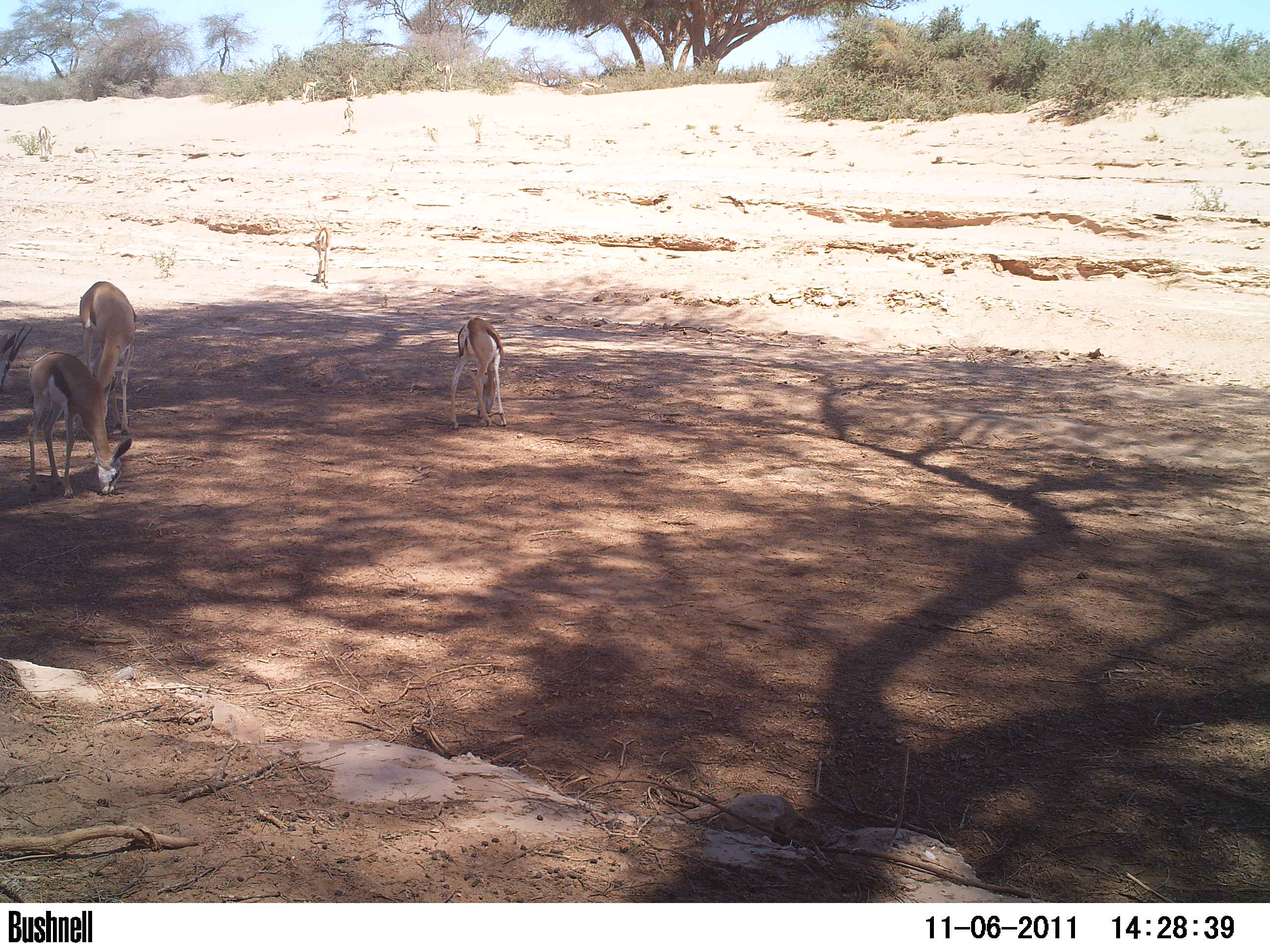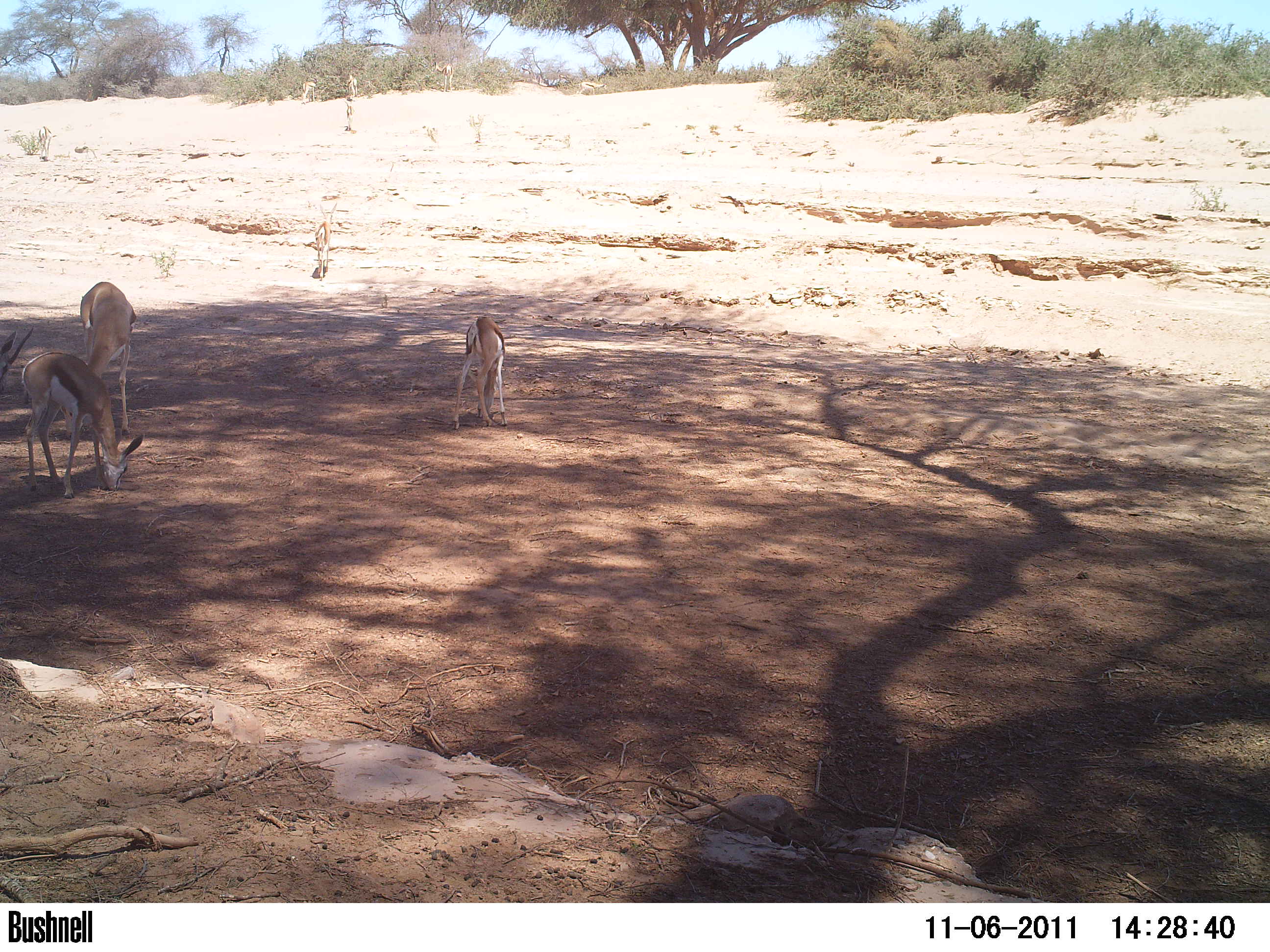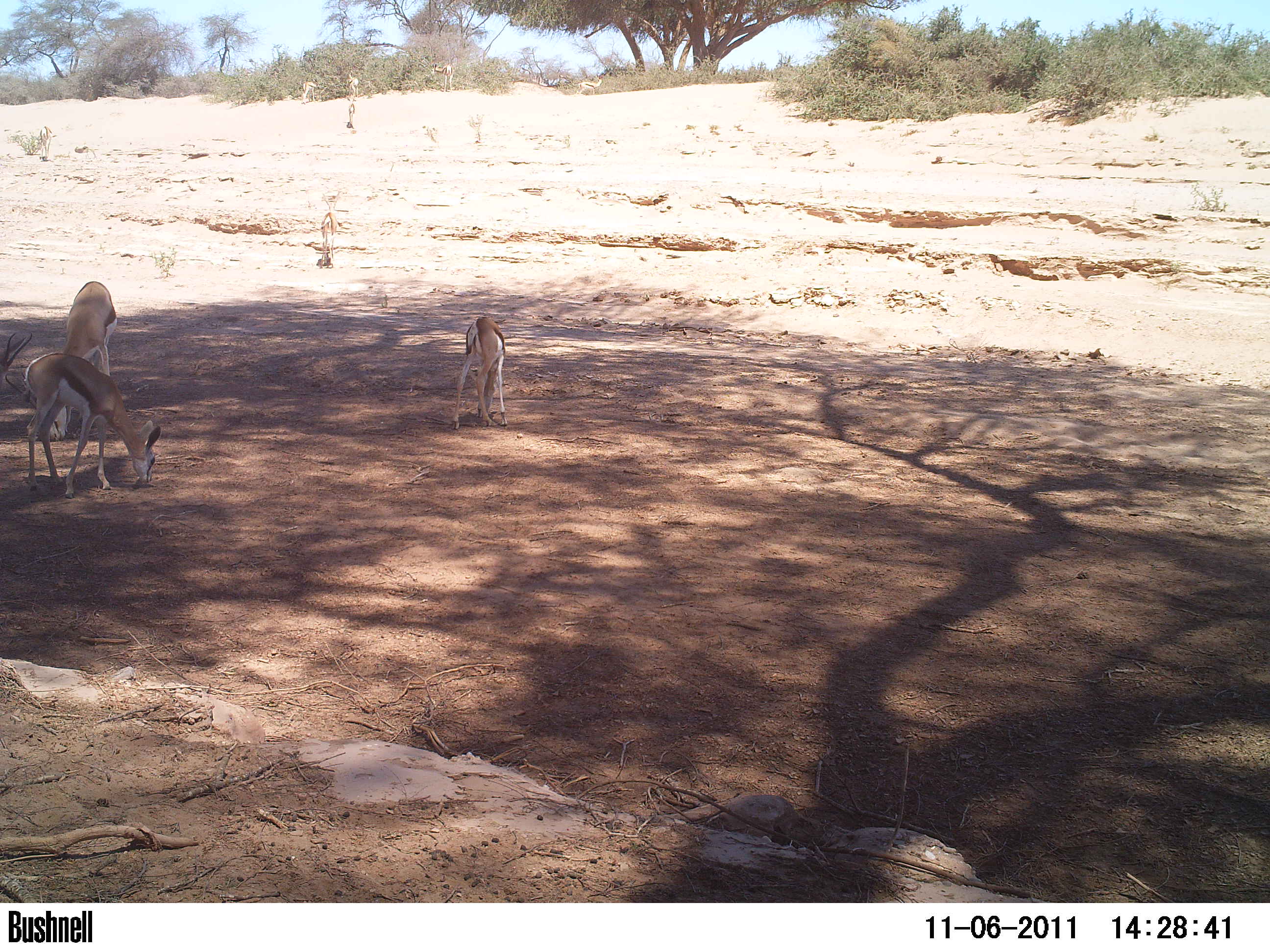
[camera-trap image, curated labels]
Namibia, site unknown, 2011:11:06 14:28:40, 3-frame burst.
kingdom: Animalia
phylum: Chordata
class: Mammalia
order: Artiodactyla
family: Bovidae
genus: Antidorcas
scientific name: Antidorcas marsupialis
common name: springbok